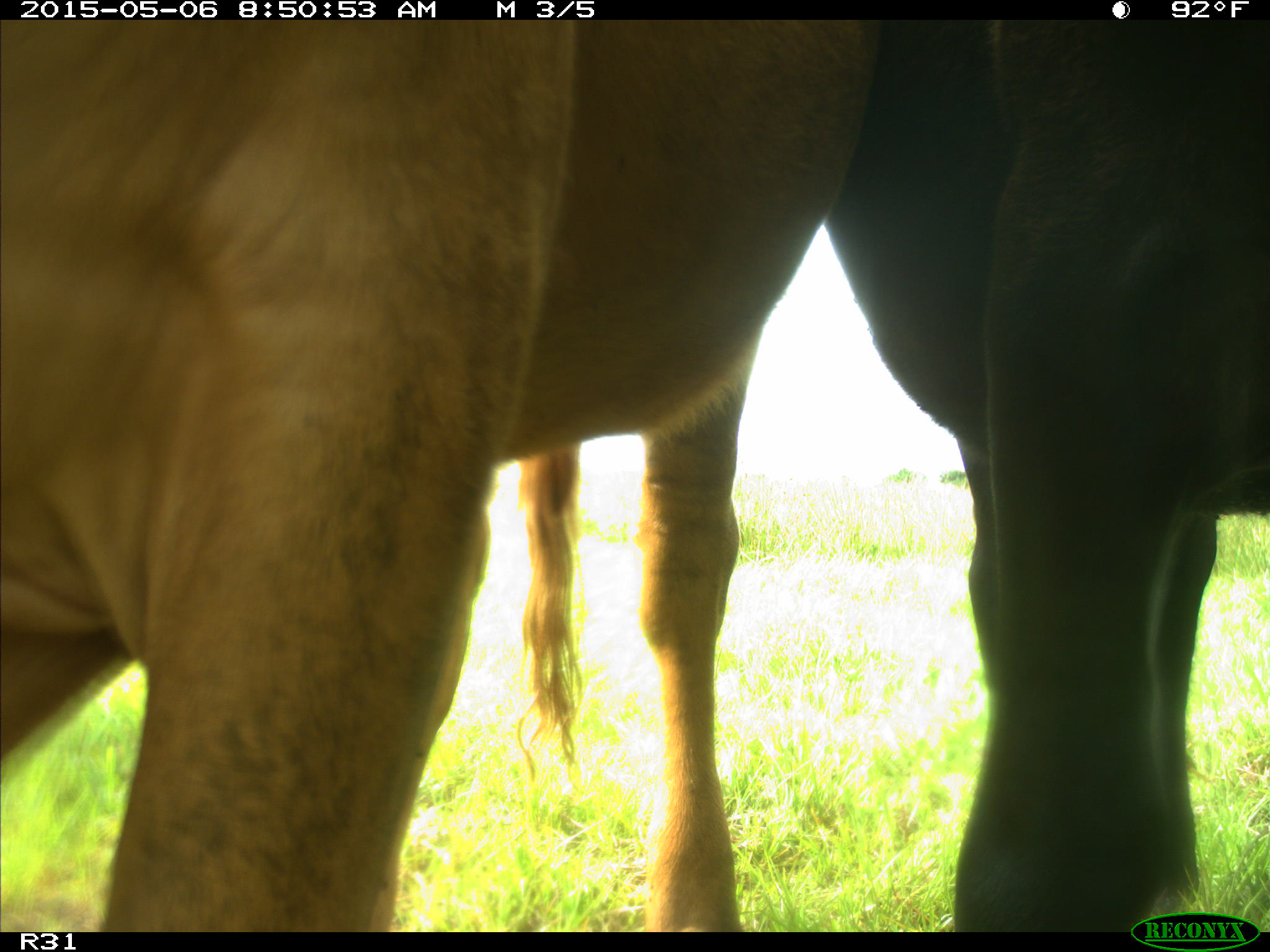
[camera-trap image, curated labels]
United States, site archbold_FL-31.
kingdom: Animalia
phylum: Chordata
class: Mammalia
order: Artiodactyla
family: Bovidae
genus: Bos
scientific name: Bos taurus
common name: domestic cow